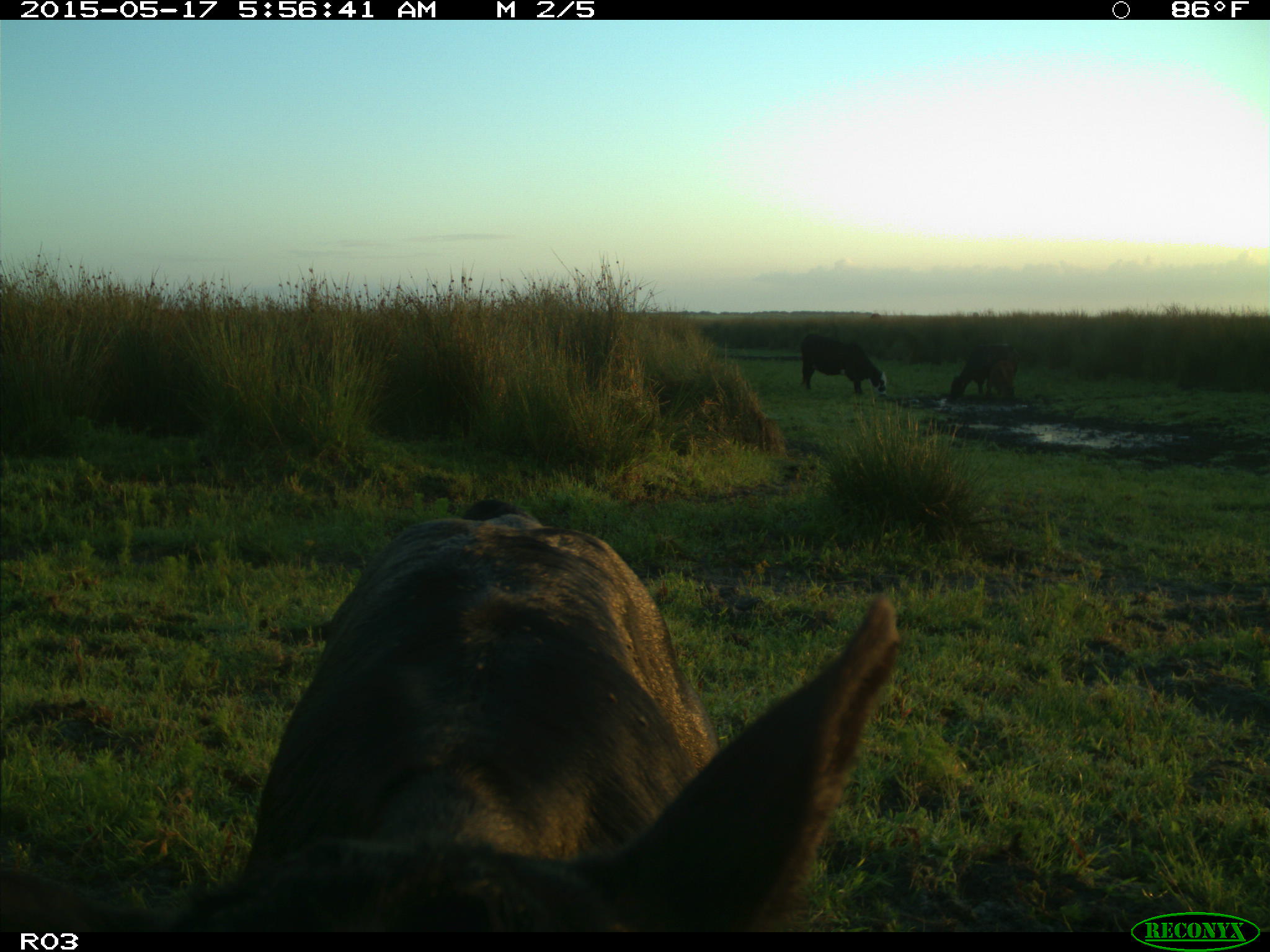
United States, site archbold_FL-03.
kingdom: Animalia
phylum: Chordata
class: Mammalia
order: Artiodactyla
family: Bovidae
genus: Bos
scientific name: Bos taurus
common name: domestic cow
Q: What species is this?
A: Bos taurus (domestic cow).